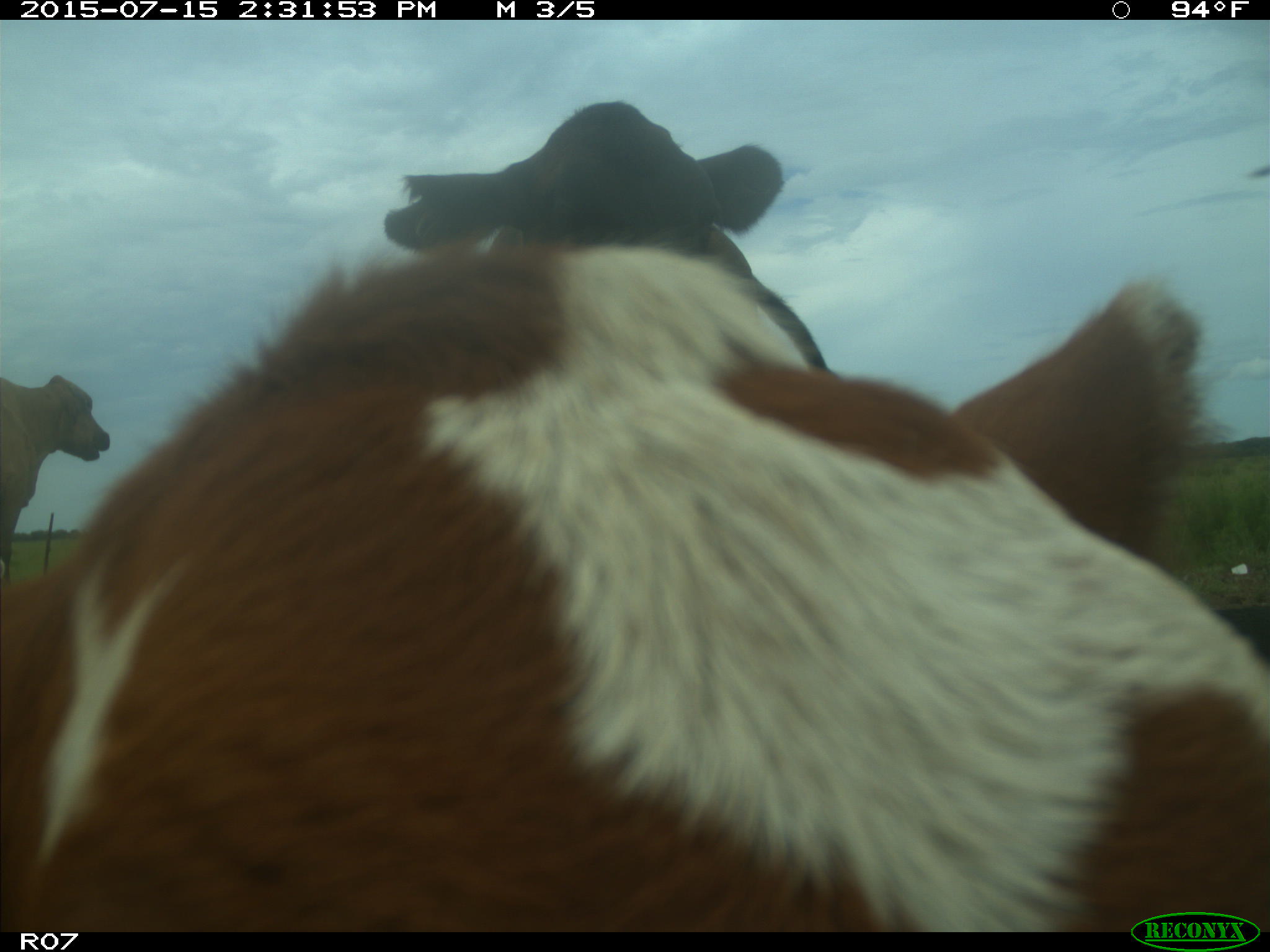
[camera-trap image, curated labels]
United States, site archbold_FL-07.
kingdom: Animalia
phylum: Chordata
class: Mammalia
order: Artiodactyla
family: Bovidae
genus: Bos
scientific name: Bos taurus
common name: domestic cow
Bos taurus (domestic cow).